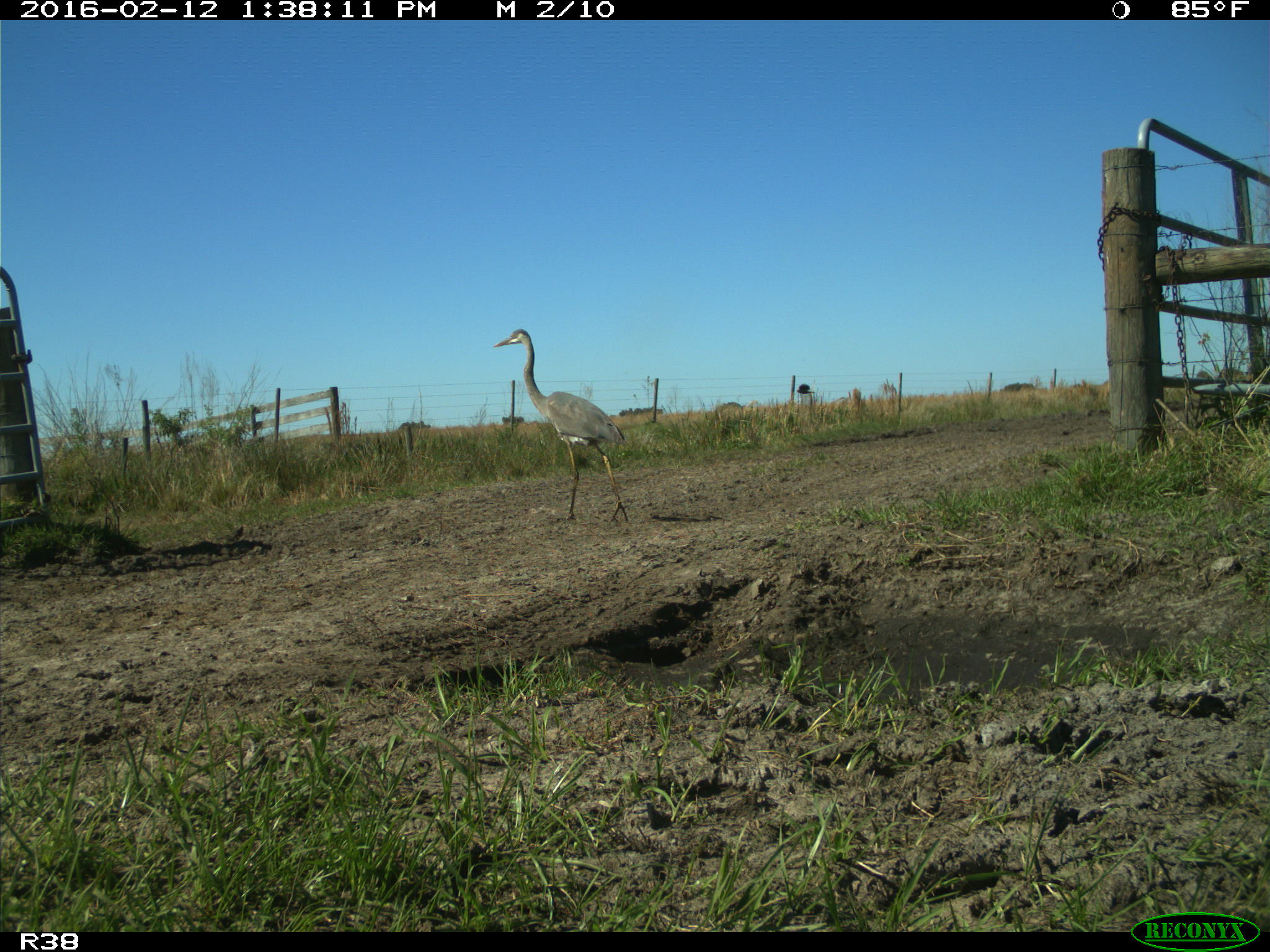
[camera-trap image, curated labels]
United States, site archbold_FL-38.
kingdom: Animalia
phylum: Chordata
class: Aves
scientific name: Aves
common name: birds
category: unidentified bird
Unidentified bird (birds) (Aves).